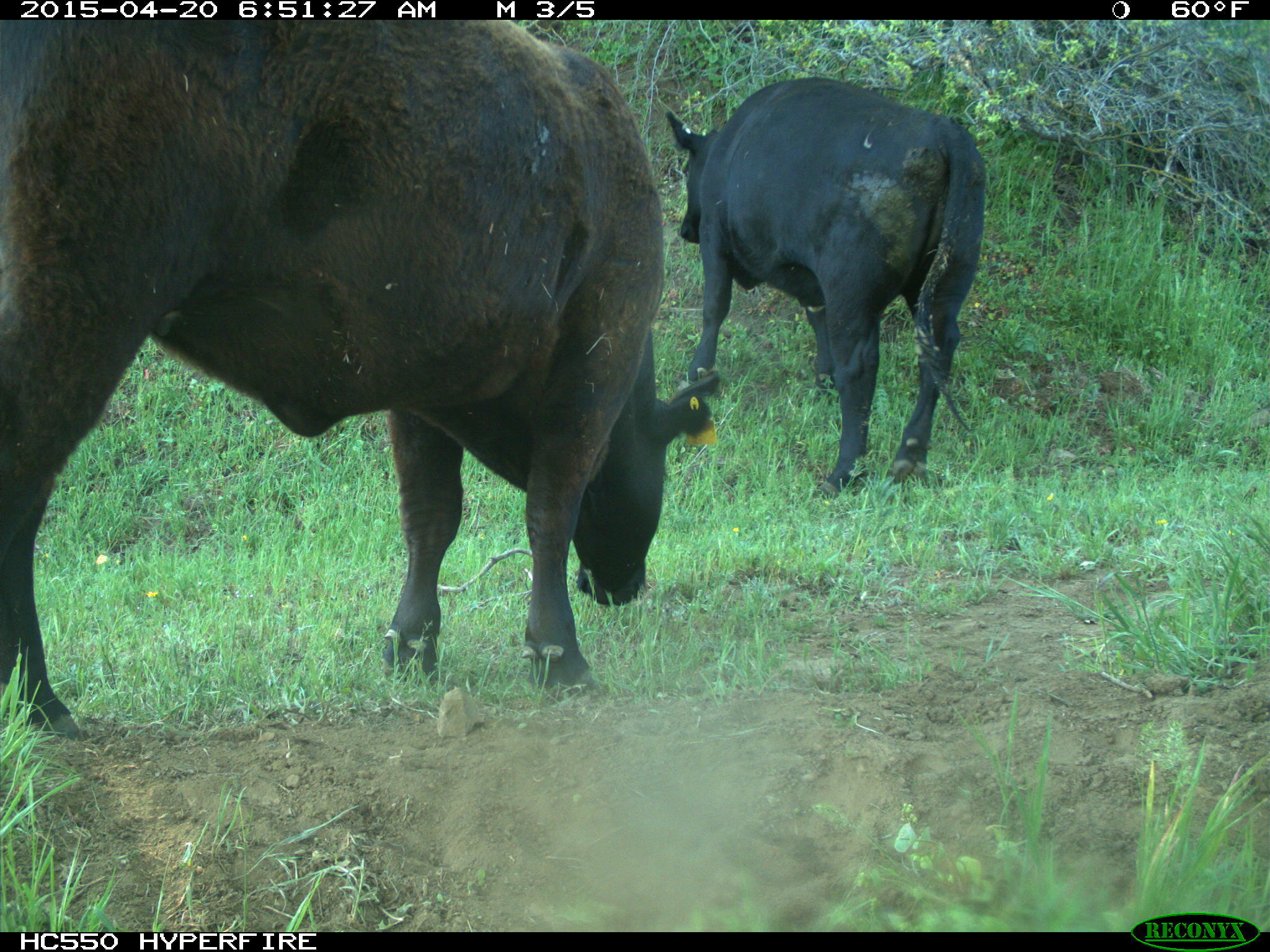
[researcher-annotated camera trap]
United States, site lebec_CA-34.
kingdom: Animalia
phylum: Chordata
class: Mammalia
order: Artiodactyla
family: Bovidae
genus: Bos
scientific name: Bos taurus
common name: domestic cow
Bos taurus (domestic cow).